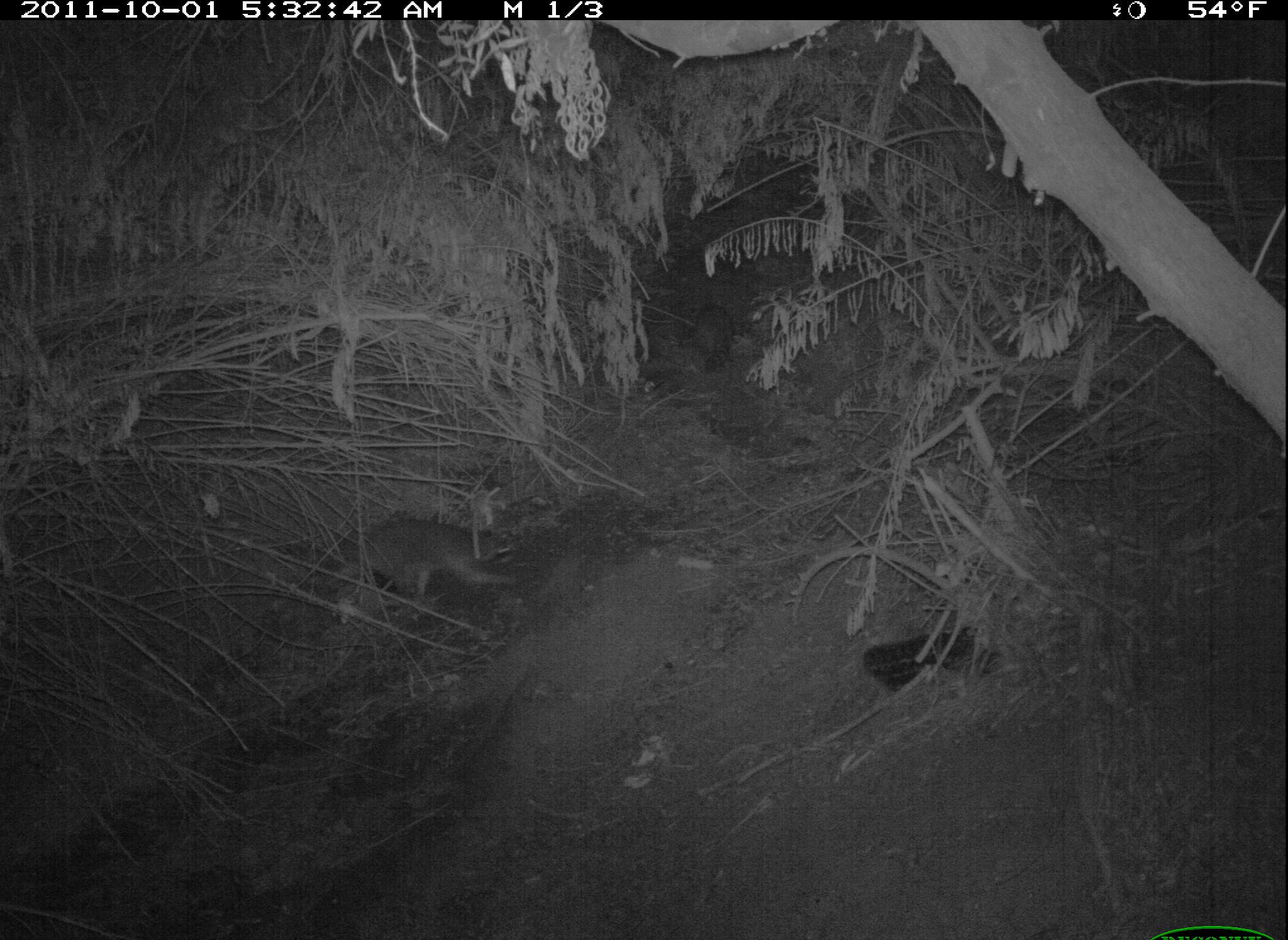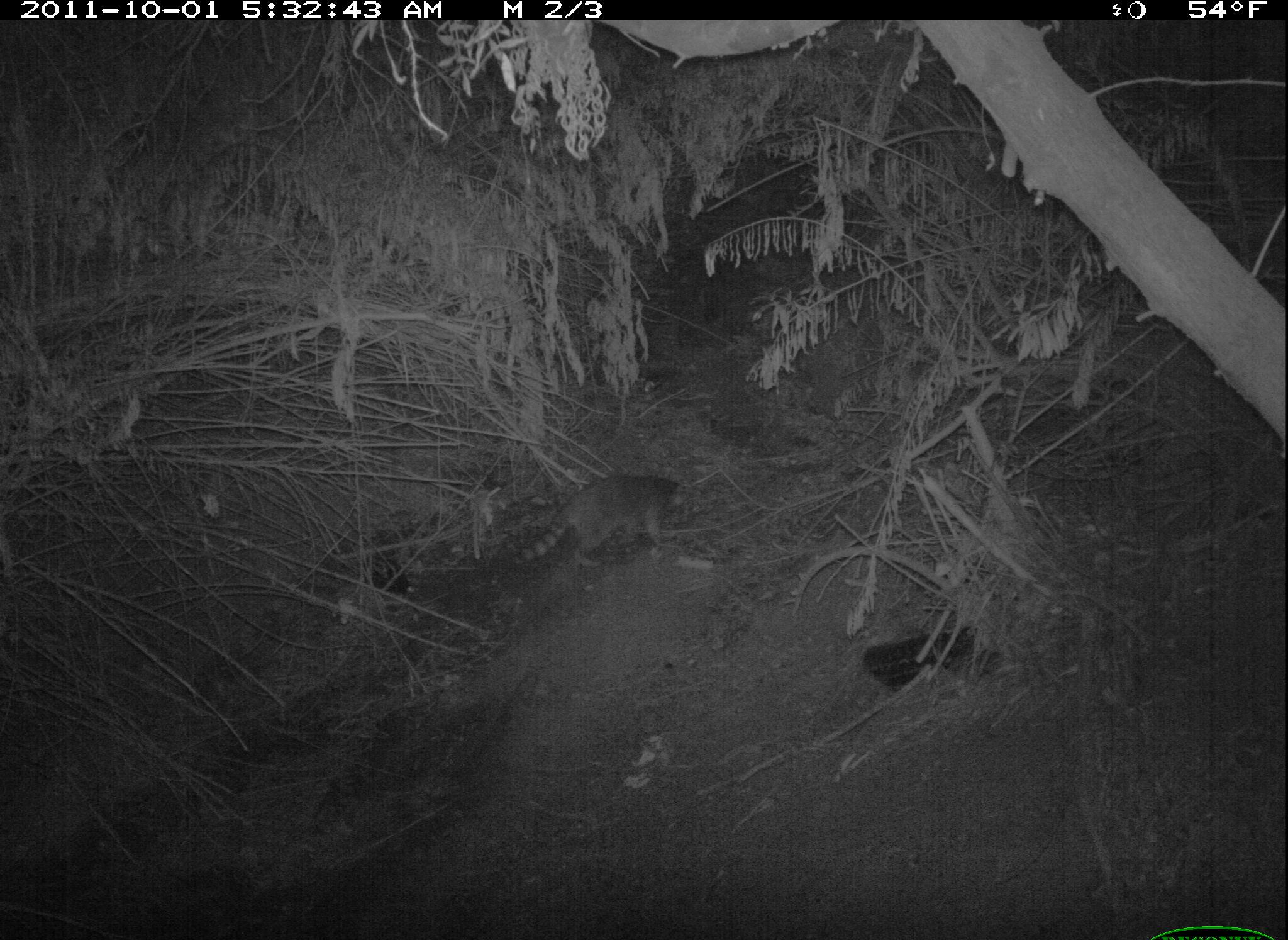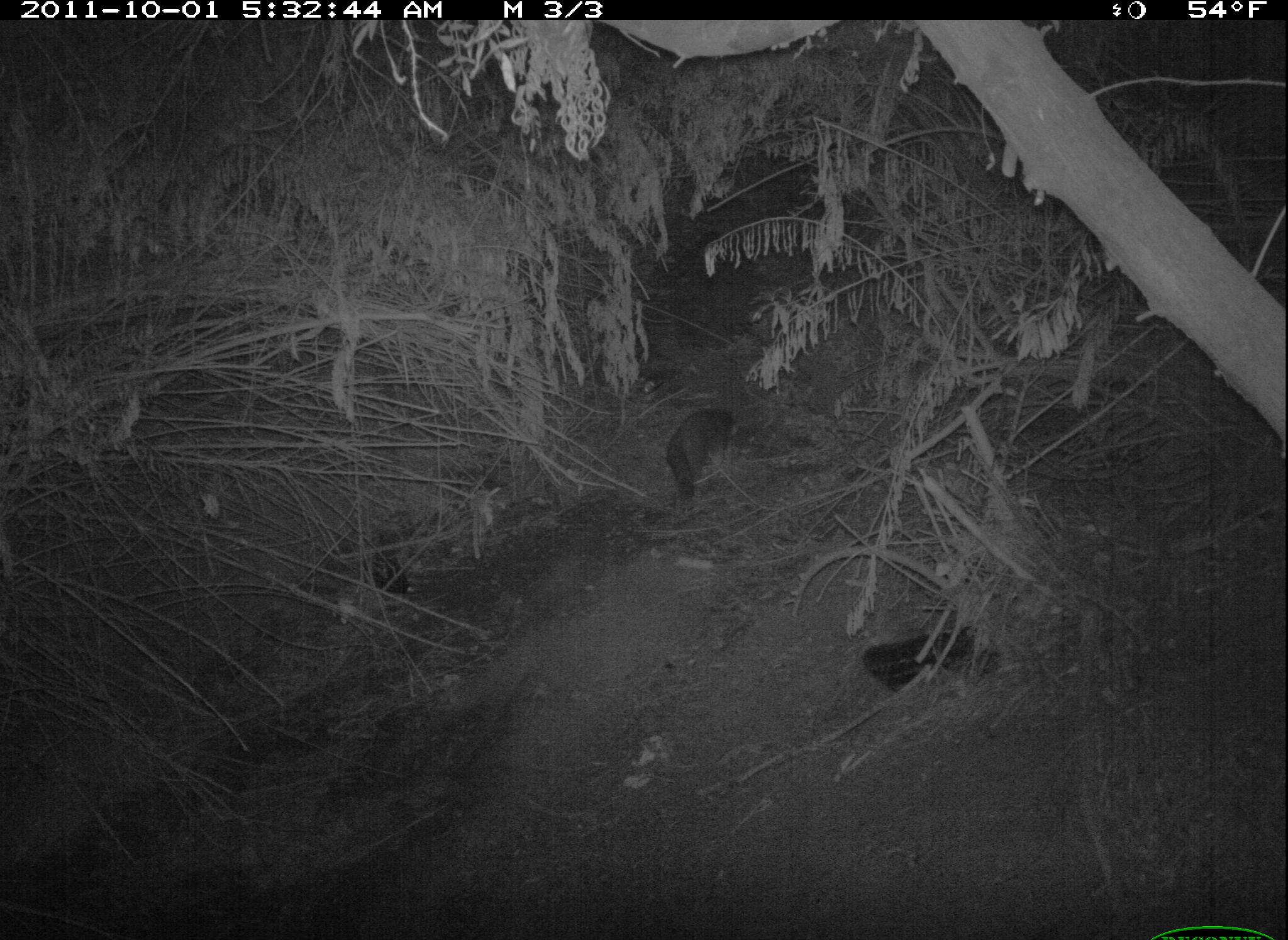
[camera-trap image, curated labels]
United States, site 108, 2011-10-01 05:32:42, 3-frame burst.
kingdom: Animalia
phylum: Chordata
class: Mammalia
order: Carnivora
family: Procyonidae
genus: Procyon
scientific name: Procyon lotor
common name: raccoon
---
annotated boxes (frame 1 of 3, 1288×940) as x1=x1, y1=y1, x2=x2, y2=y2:
raccoon: x1=327, y1=507, x2=529, y2=615; x1=683, y1=300, x2=740, y2=377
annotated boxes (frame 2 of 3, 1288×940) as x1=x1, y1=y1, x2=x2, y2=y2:
raccoon: x1=506, y1=464, x2=692, y2=580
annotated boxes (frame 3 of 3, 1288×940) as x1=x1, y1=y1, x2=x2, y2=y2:
raccoon: x1=654, y1=401, x2=749, y2=507